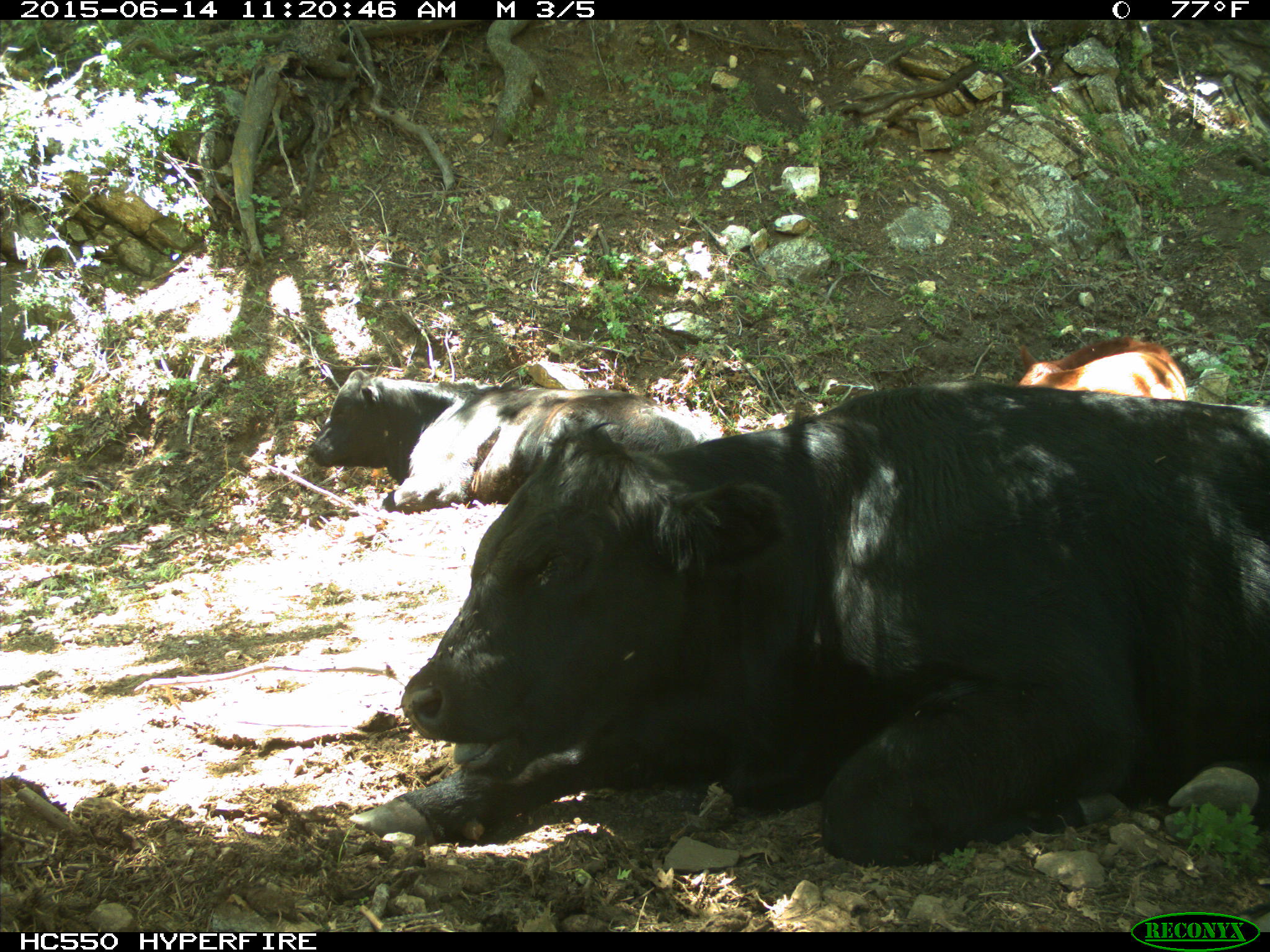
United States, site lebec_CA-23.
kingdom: Animalia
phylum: Chordata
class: Mammalia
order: Artiodactyla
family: Bovidae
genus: Bos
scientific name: Bos taurus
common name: domestic cow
Bos taurus (domestic cow).